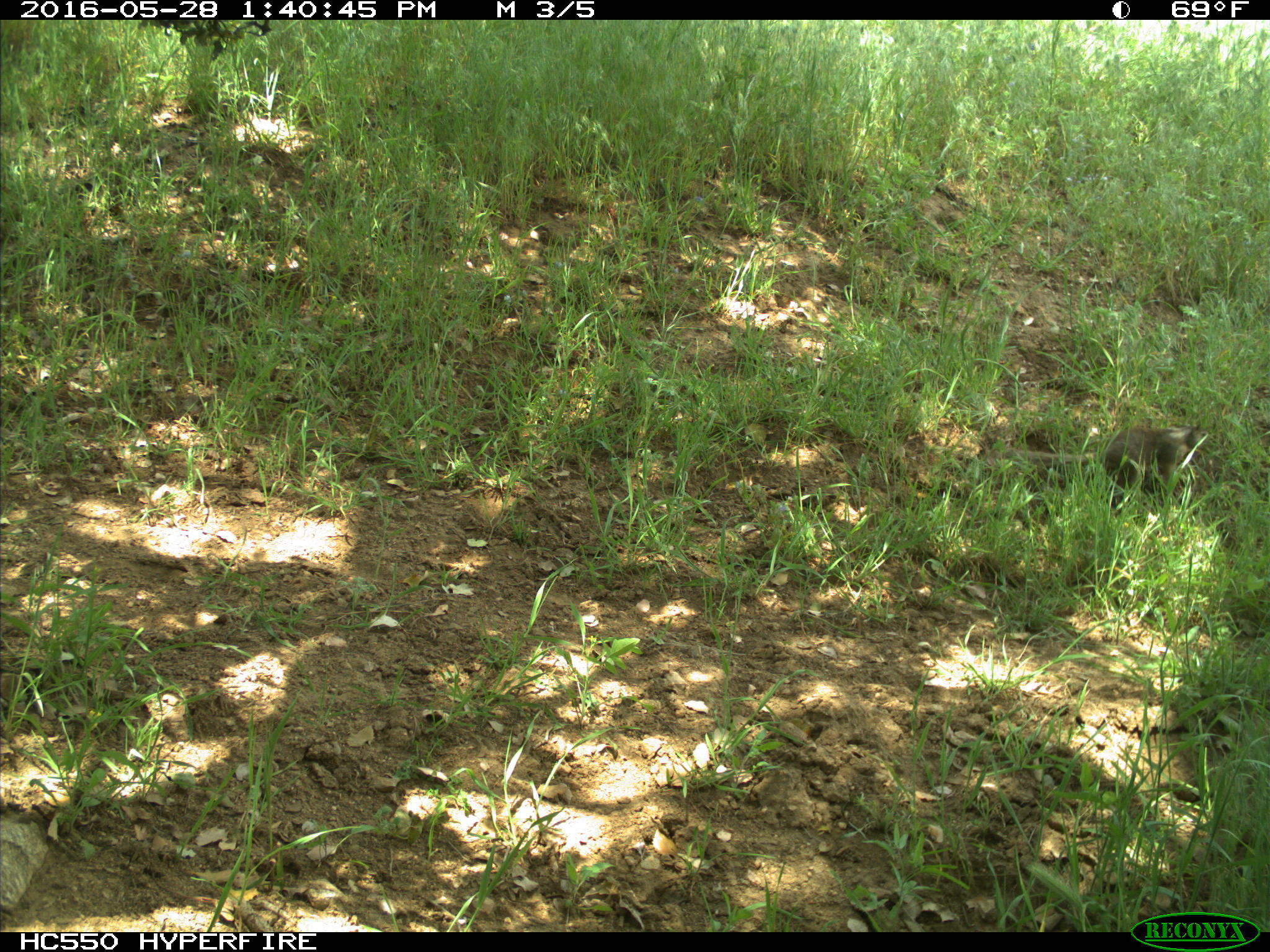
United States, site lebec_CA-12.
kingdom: Animalia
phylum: Chordata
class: Mammalia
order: Rodentia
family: Sciuridae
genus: Otospermophilus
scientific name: Otospermophilus beecheyi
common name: california ground squirrel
Otospermophilus beecheyi (california ground squirrel).